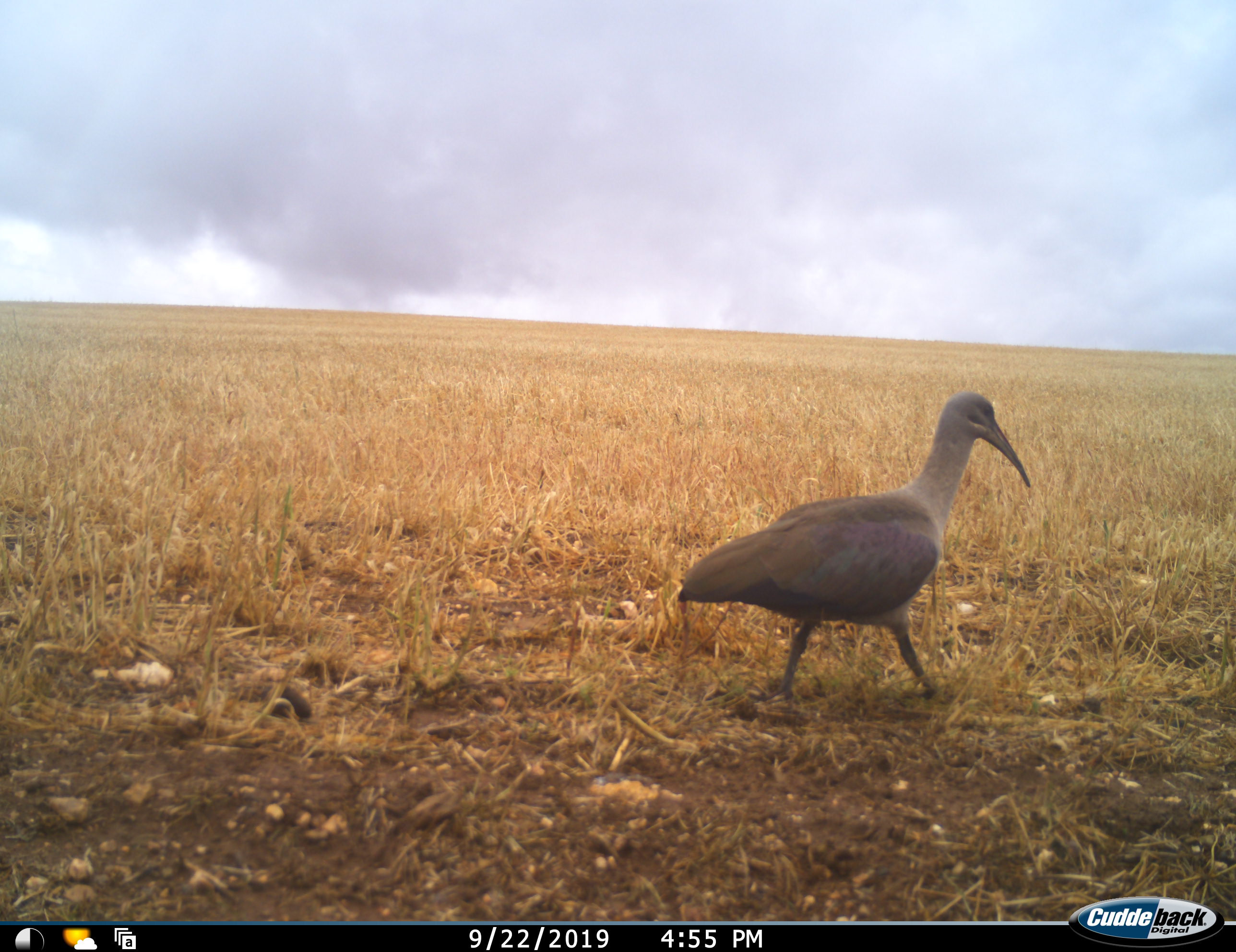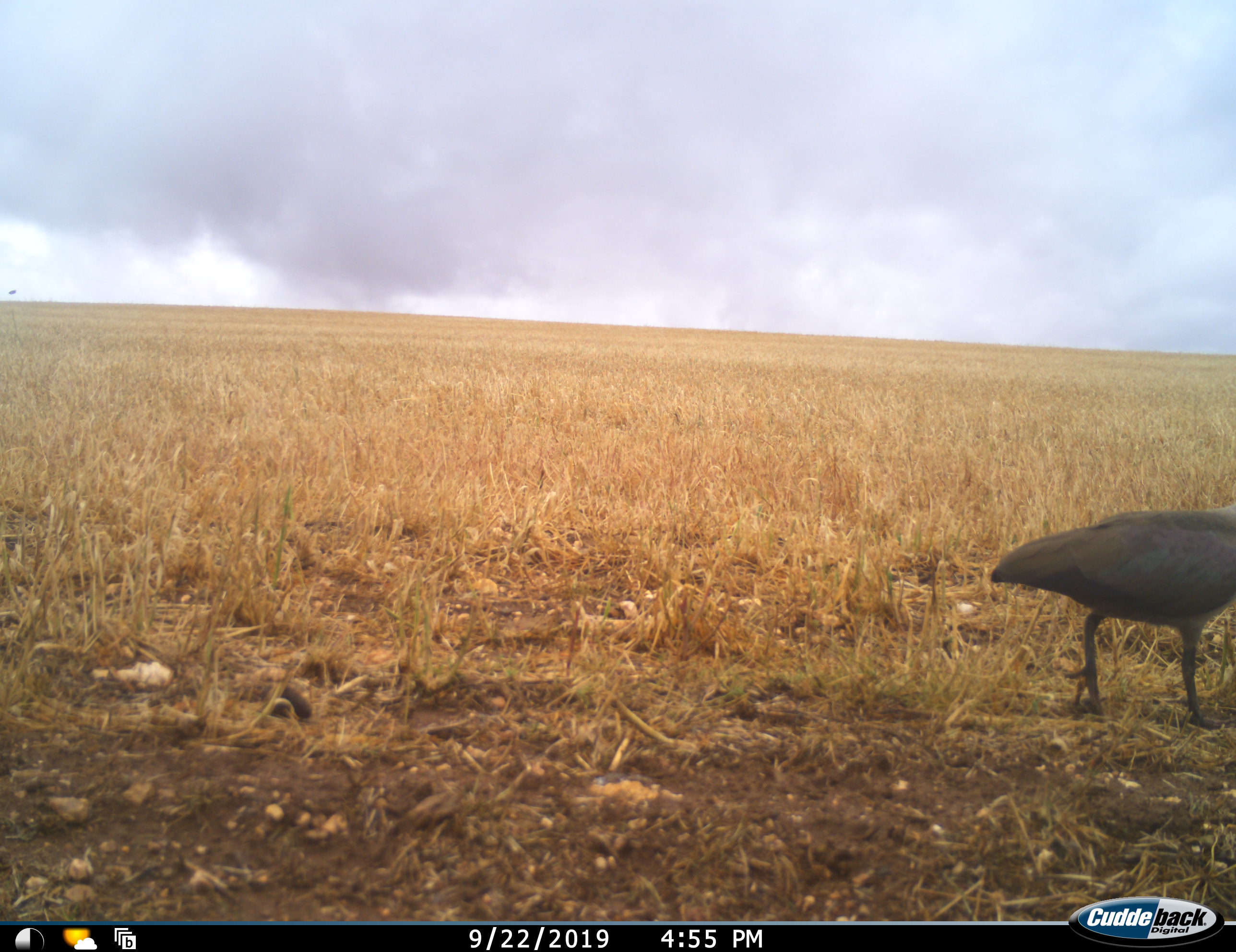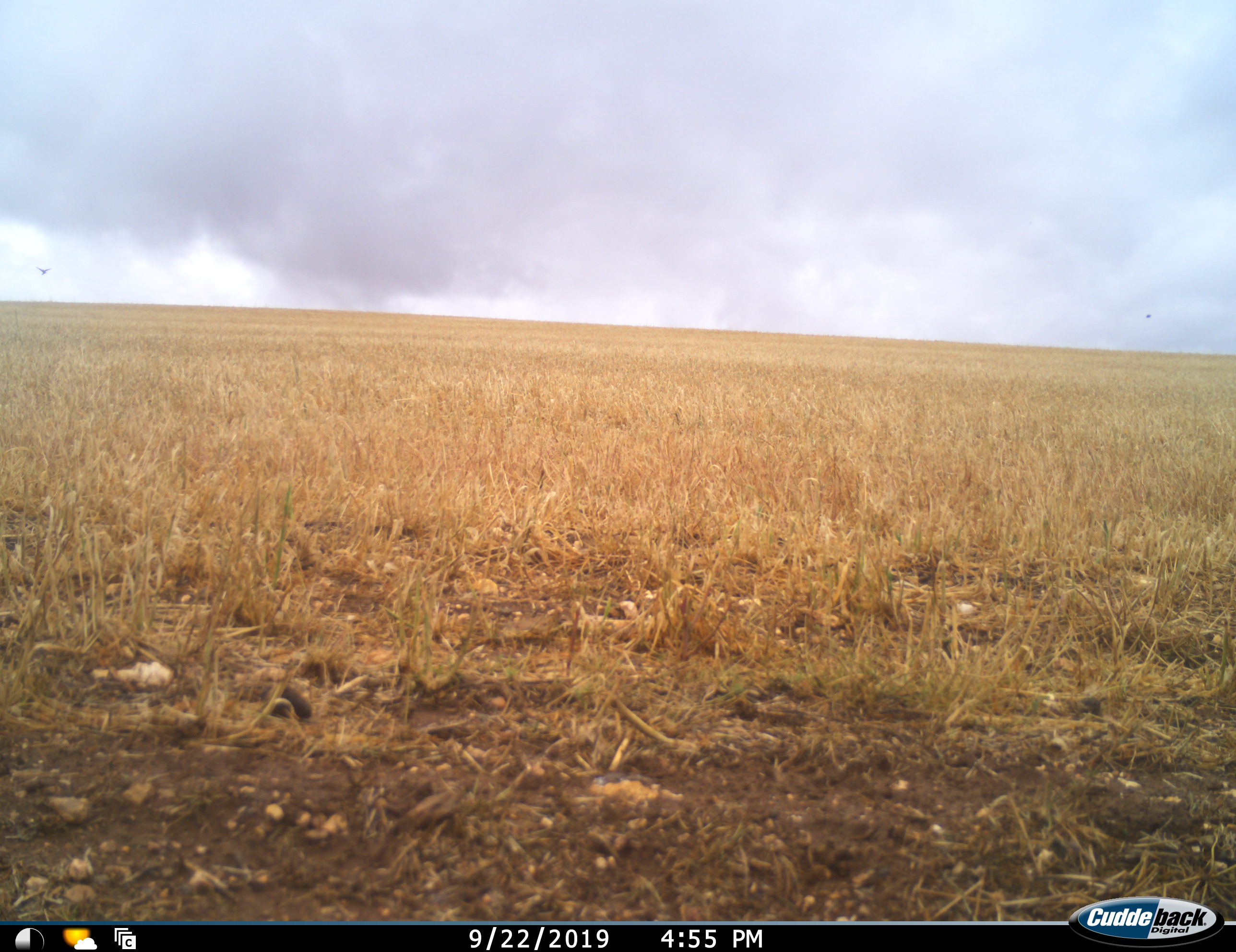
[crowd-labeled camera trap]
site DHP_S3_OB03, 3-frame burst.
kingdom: Animalia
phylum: Chordata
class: Aves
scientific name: Aves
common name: bird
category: birdother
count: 1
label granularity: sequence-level